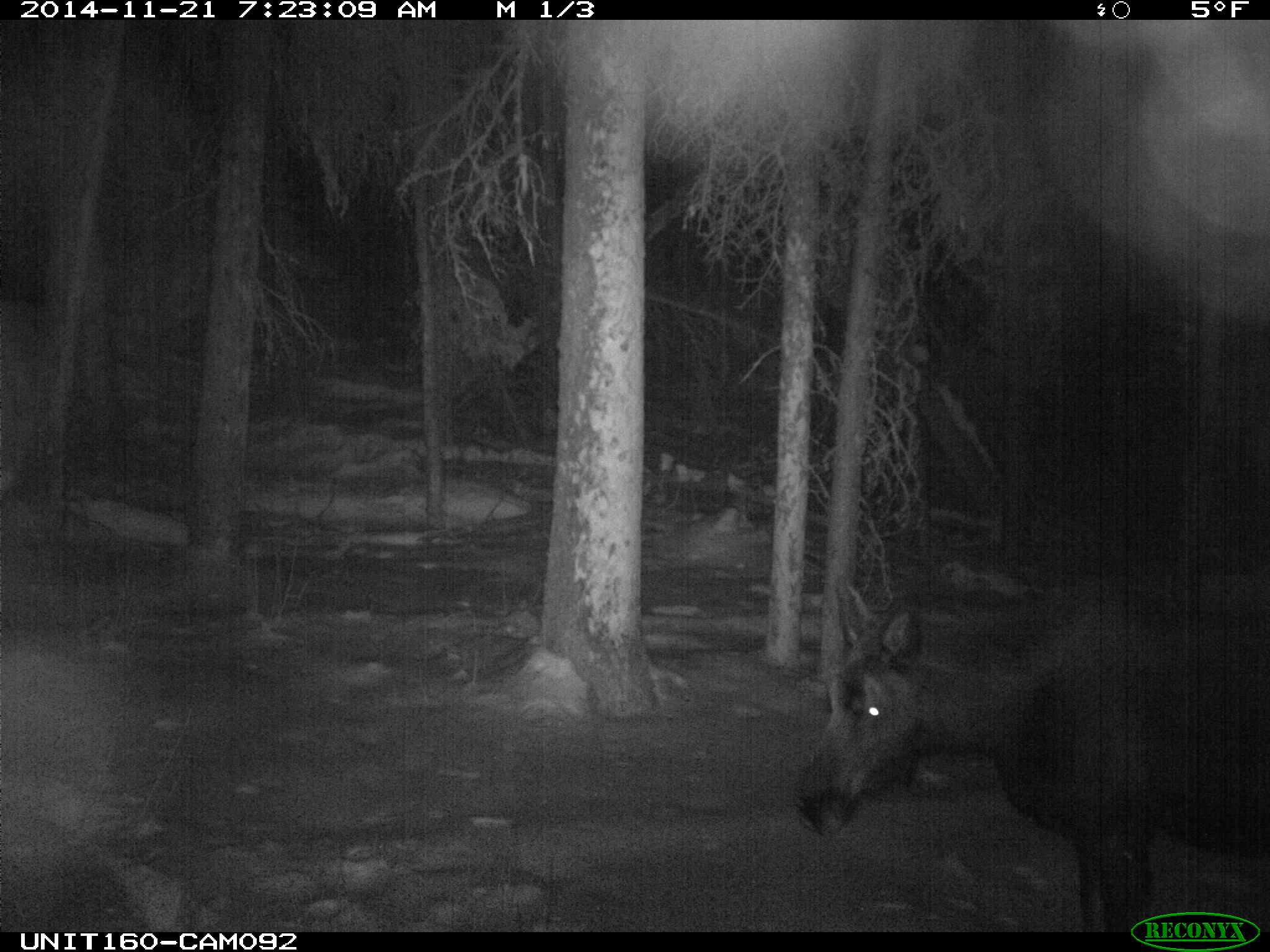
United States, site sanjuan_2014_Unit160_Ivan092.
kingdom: Animalia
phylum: Chordata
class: Mammalia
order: Artiodactyla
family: Cervidae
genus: Alces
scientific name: Alces alces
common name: moose